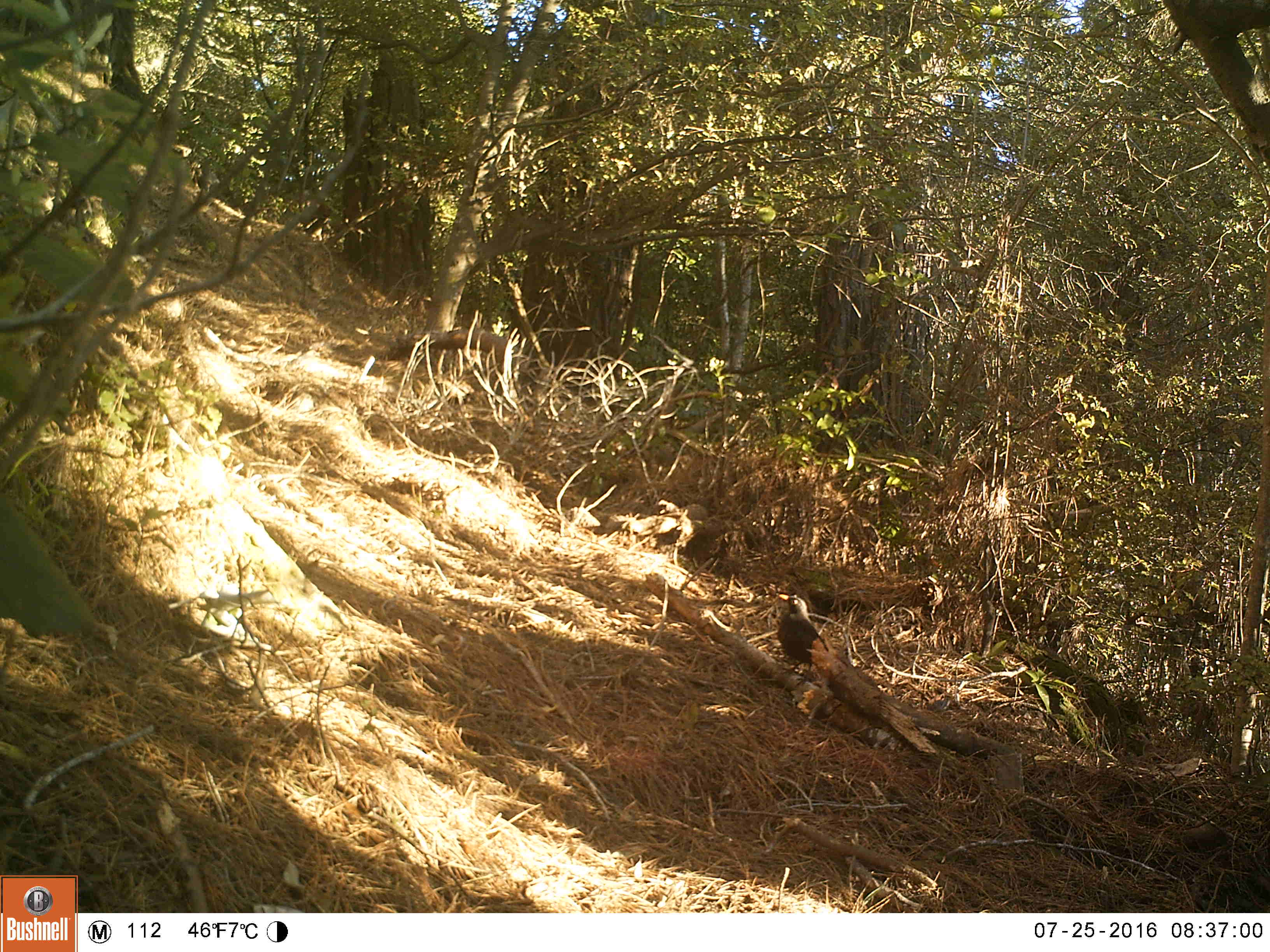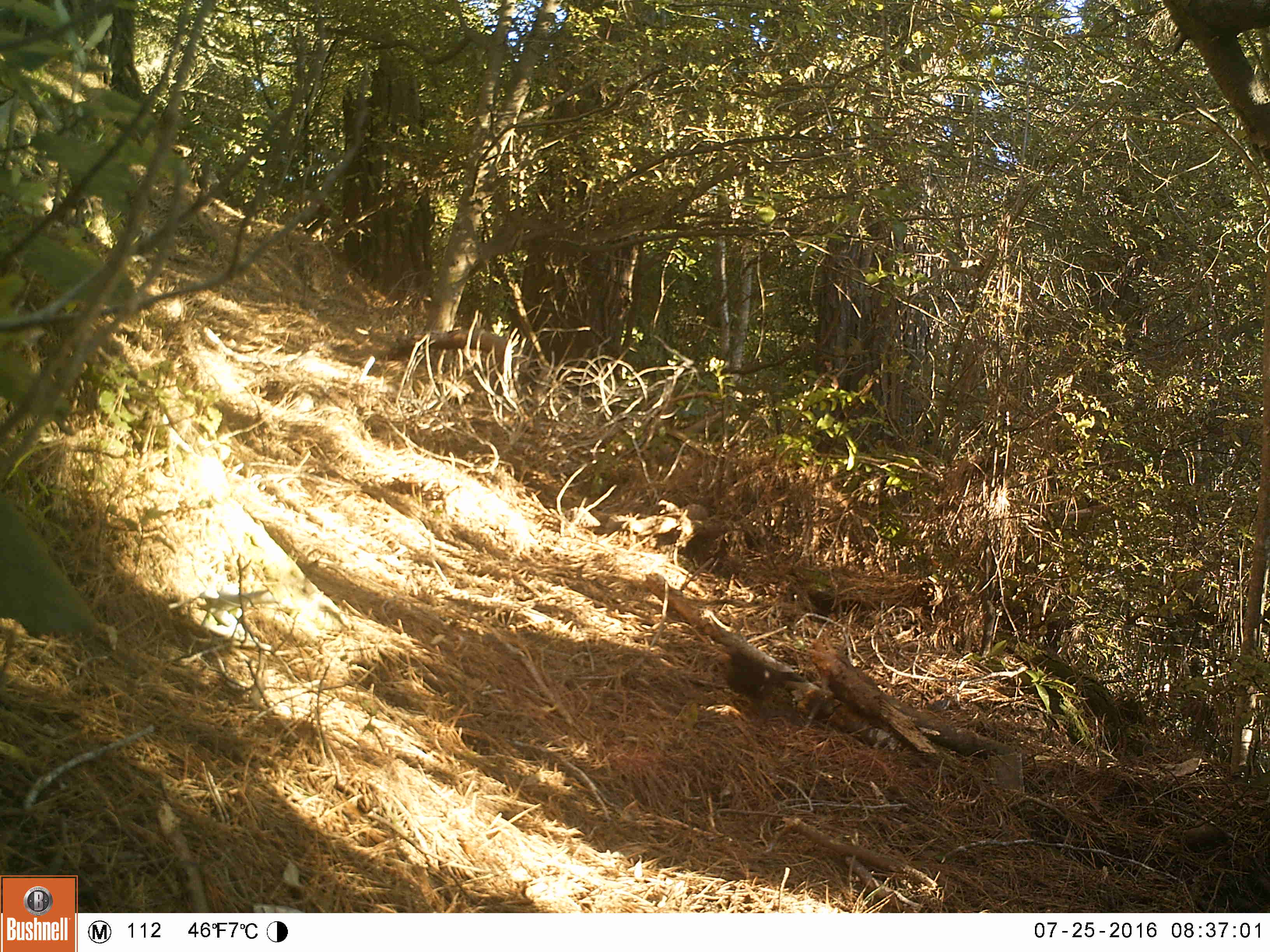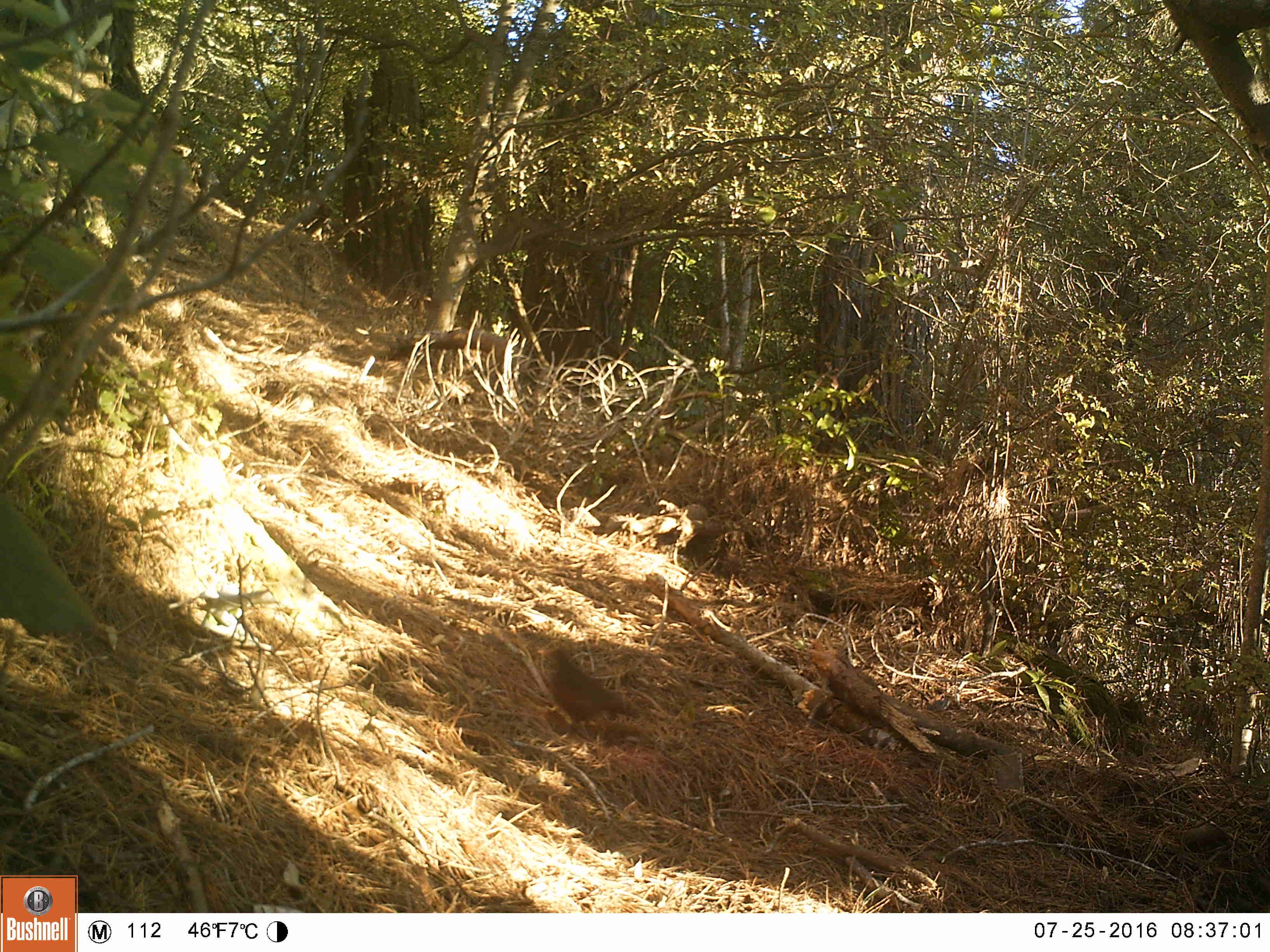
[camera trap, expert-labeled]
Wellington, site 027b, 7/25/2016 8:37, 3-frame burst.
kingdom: Animalia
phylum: Chordata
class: Aves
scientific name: Aves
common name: bird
Bird (Aves).